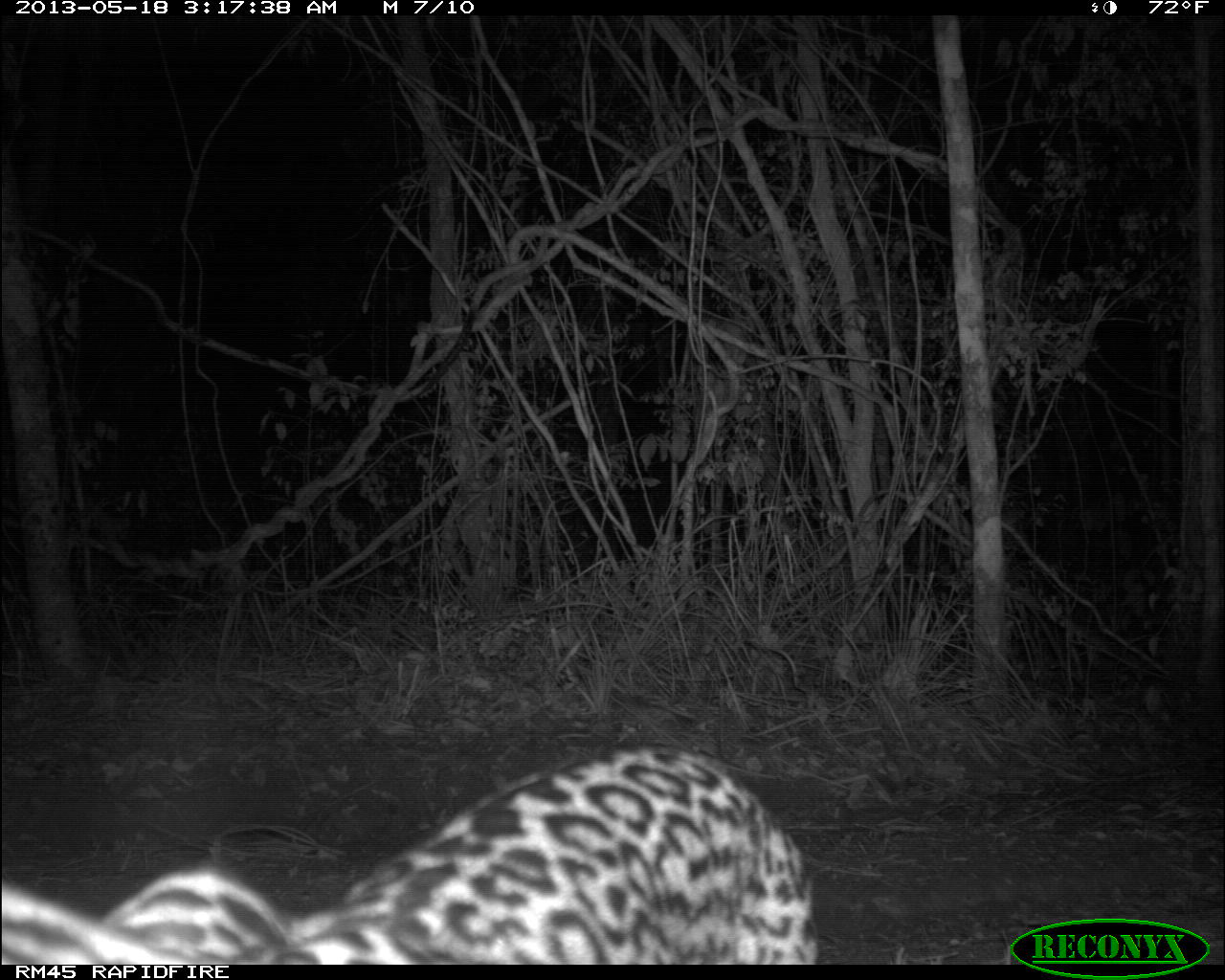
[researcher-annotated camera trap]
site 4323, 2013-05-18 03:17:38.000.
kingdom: Animalia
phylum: Chordata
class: Mammalia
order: Carnivora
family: Felidae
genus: Leopardus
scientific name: Leopardus pardalis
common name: ocelot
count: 1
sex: male